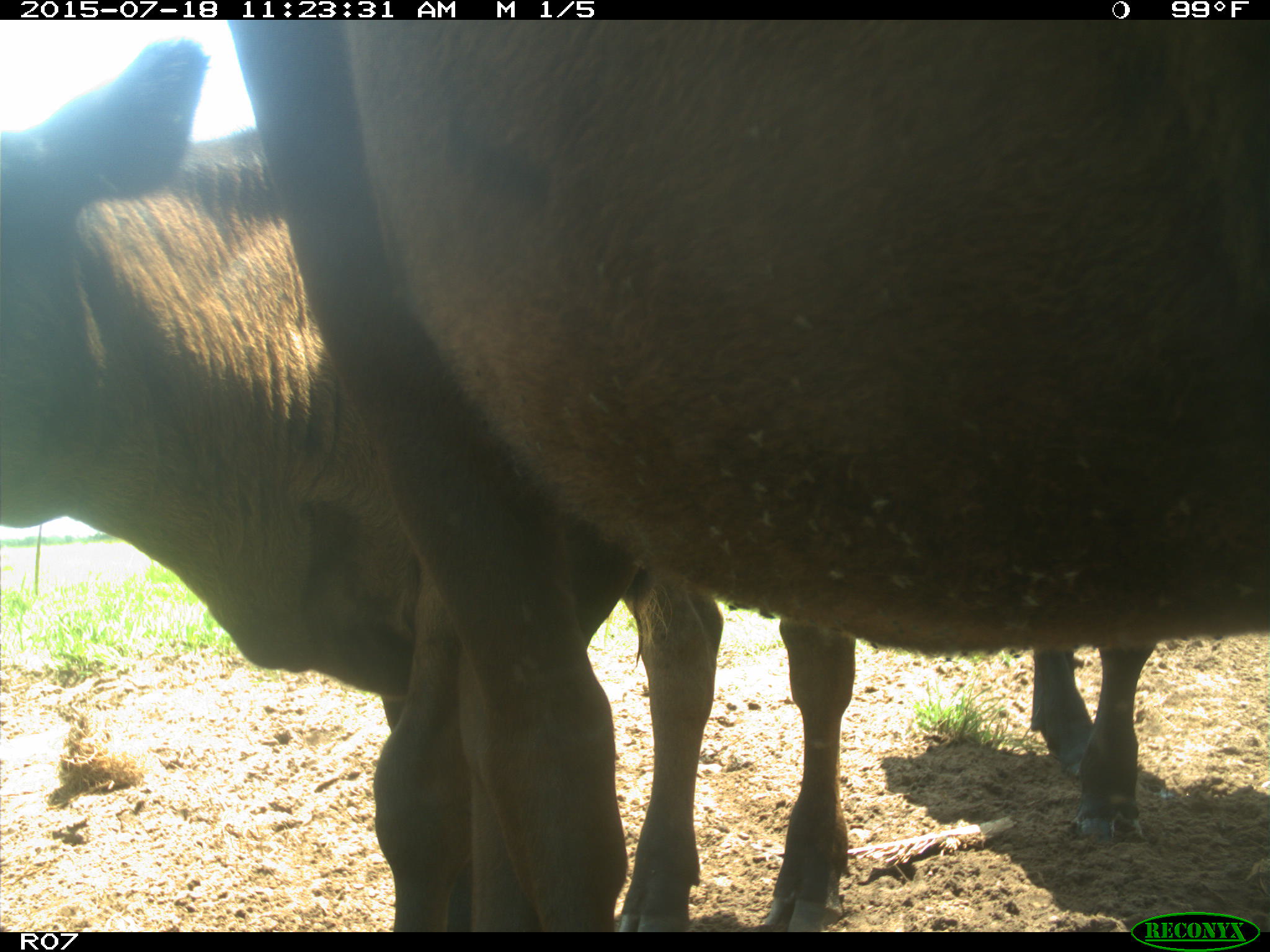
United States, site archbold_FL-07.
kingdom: Animalia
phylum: Chordata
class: Mammalia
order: Artiodactyla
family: Bovidae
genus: Bos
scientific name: Bos taurus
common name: domestic cow